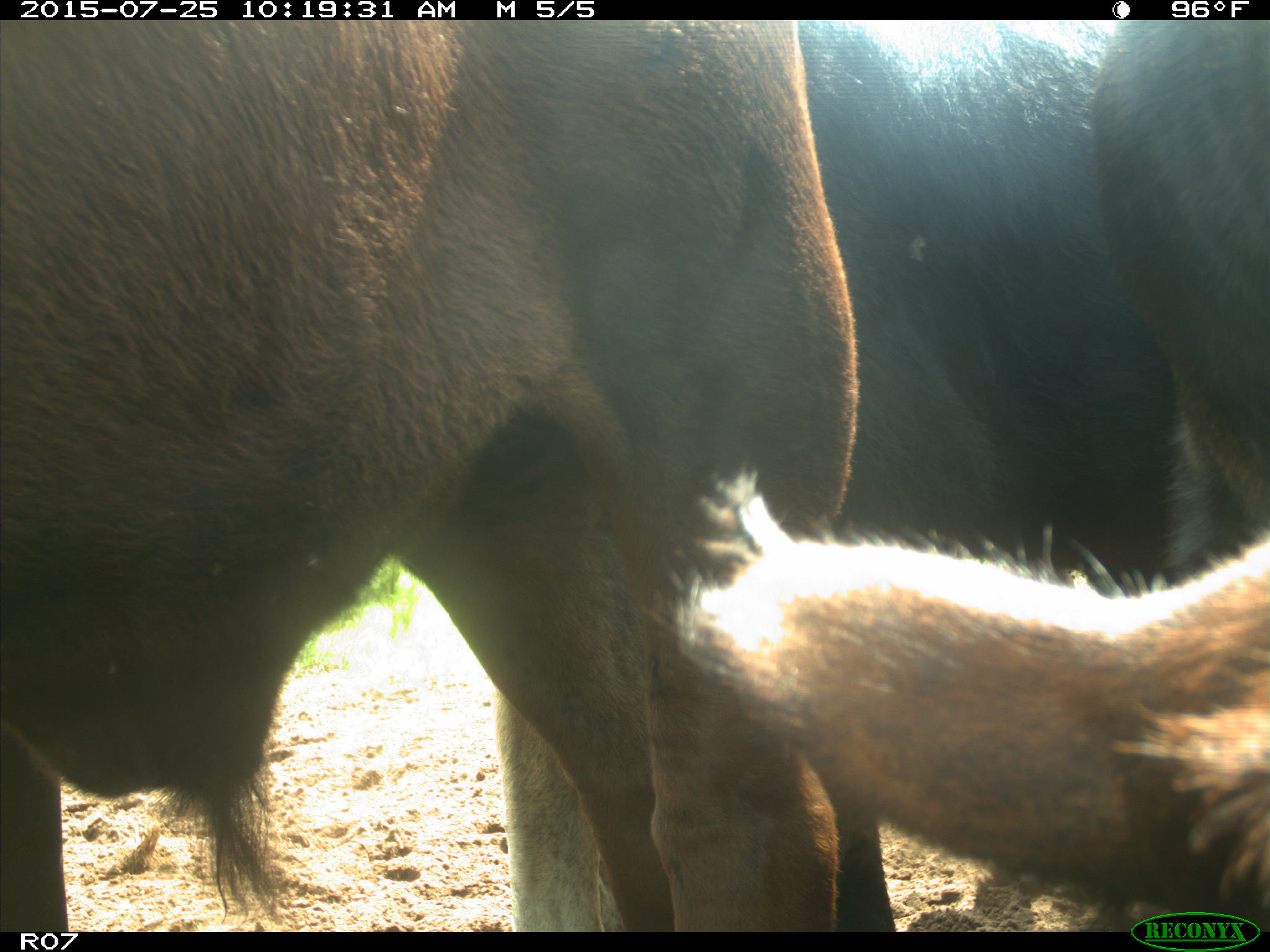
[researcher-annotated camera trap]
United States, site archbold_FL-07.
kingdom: Animalia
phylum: Chordata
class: Mammalia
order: Artiodactyla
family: Bovidae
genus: Bos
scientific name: Bos taurus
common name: domestic cow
Bos taurus (domestic cow).